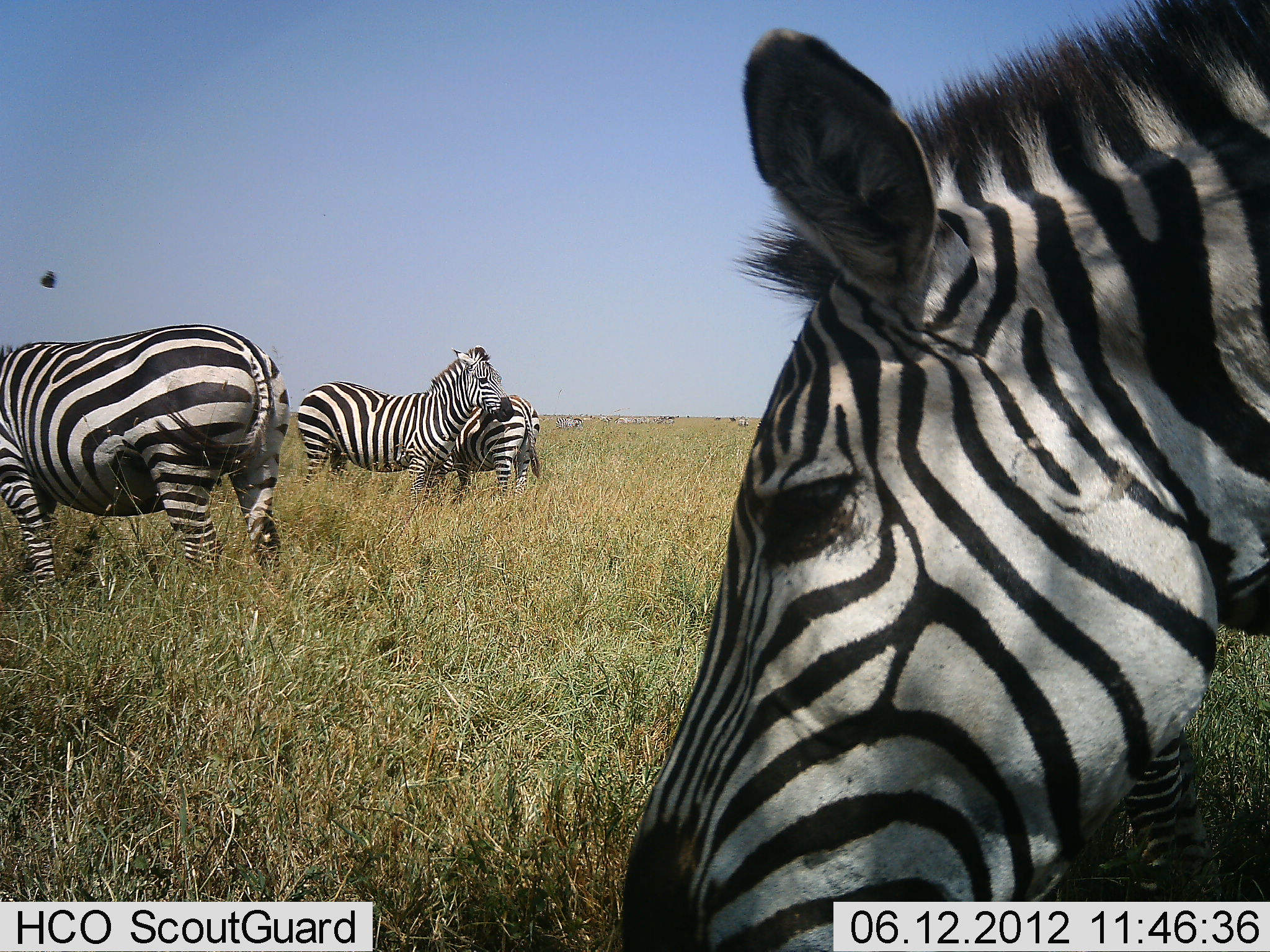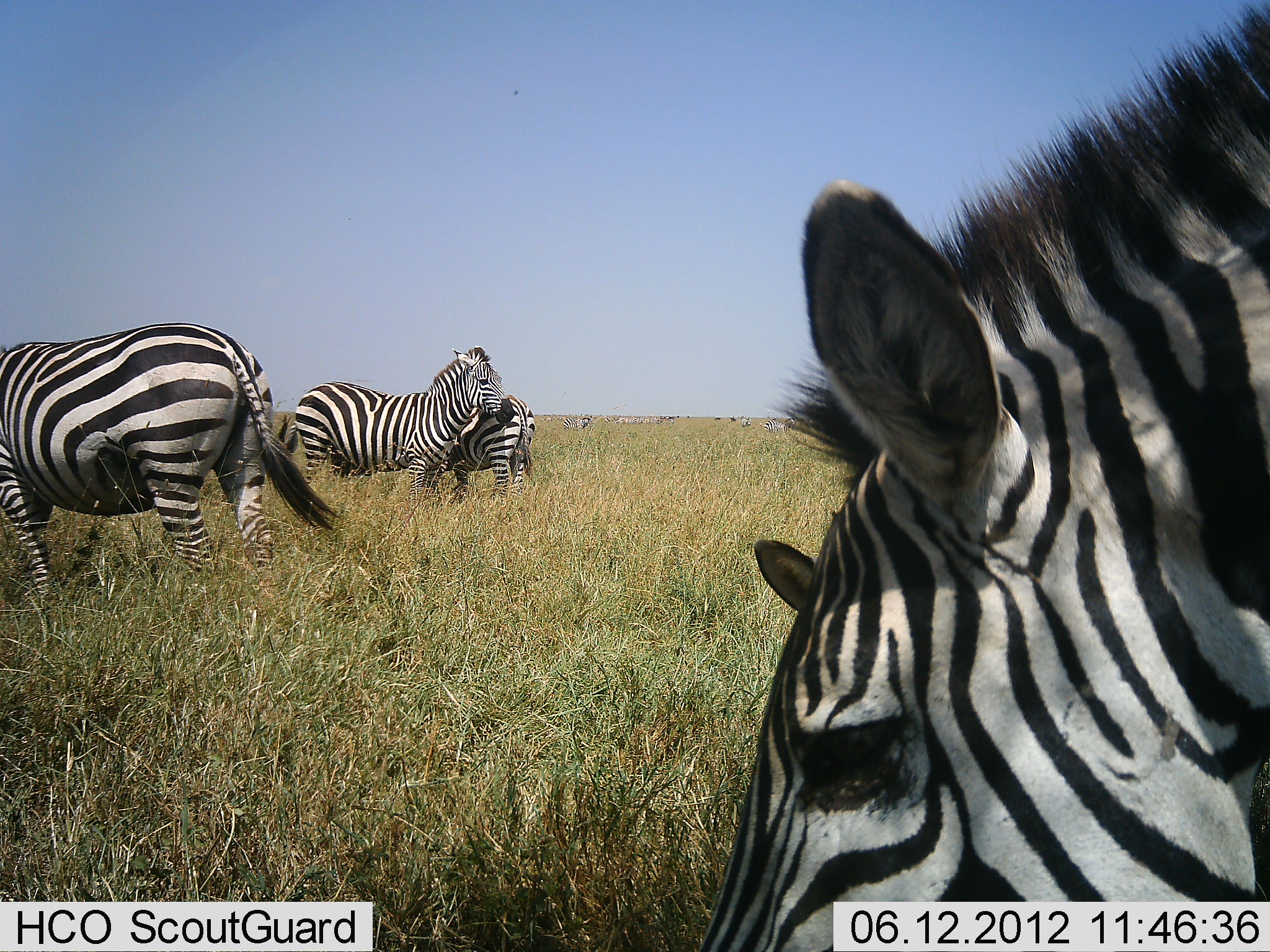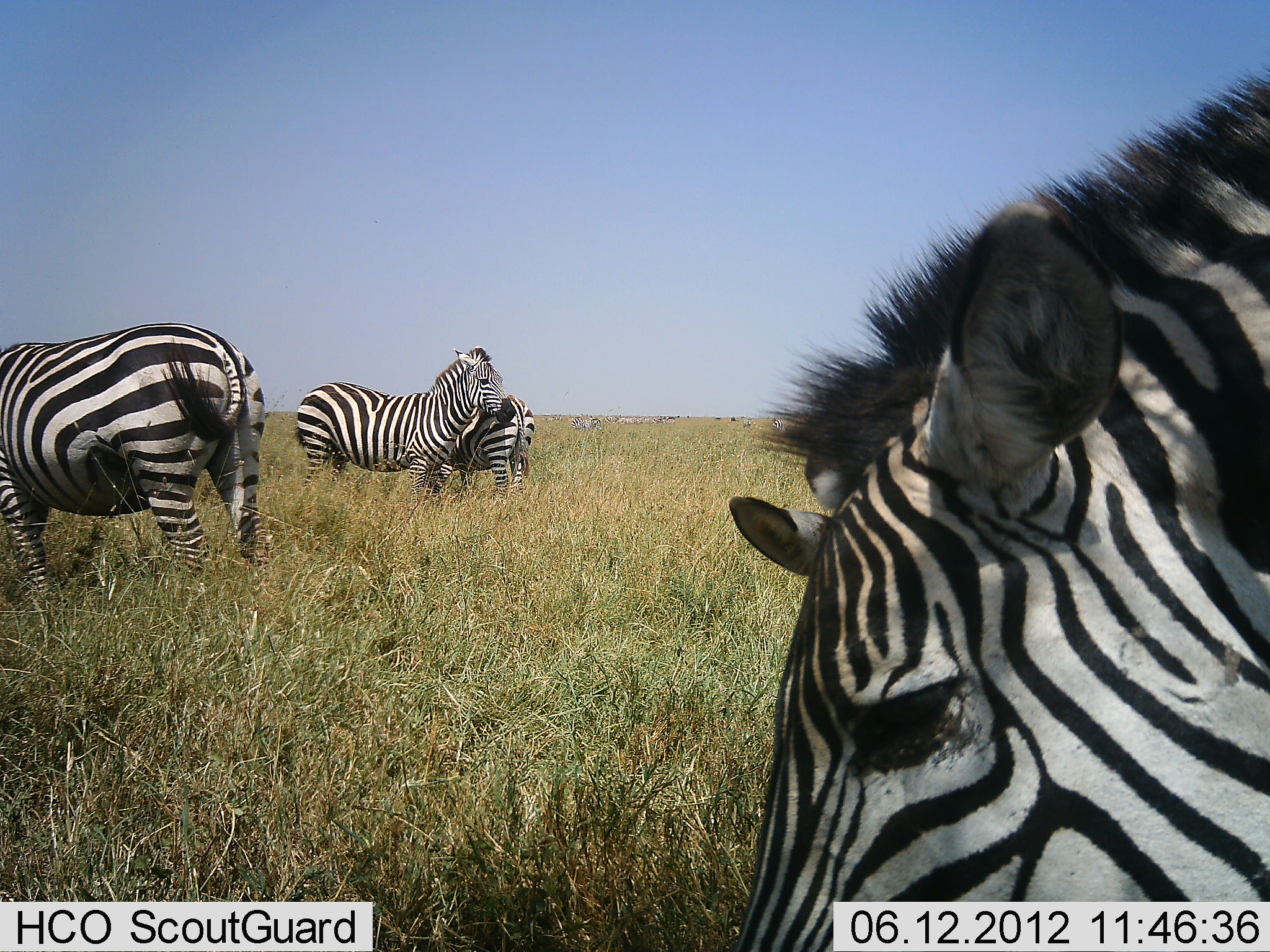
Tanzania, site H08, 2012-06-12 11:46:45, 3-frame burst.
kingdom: Animalia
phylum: Chordata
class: Mammalia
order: Perissodactyla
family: Equidae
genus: Equus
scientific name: Equus quagga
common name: plains zebra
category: zebra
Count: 5.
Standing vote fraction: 90%.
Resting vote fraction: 10%.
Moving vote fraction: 20%.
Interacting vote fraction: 30%.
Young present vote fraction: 0%.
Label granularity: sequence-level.